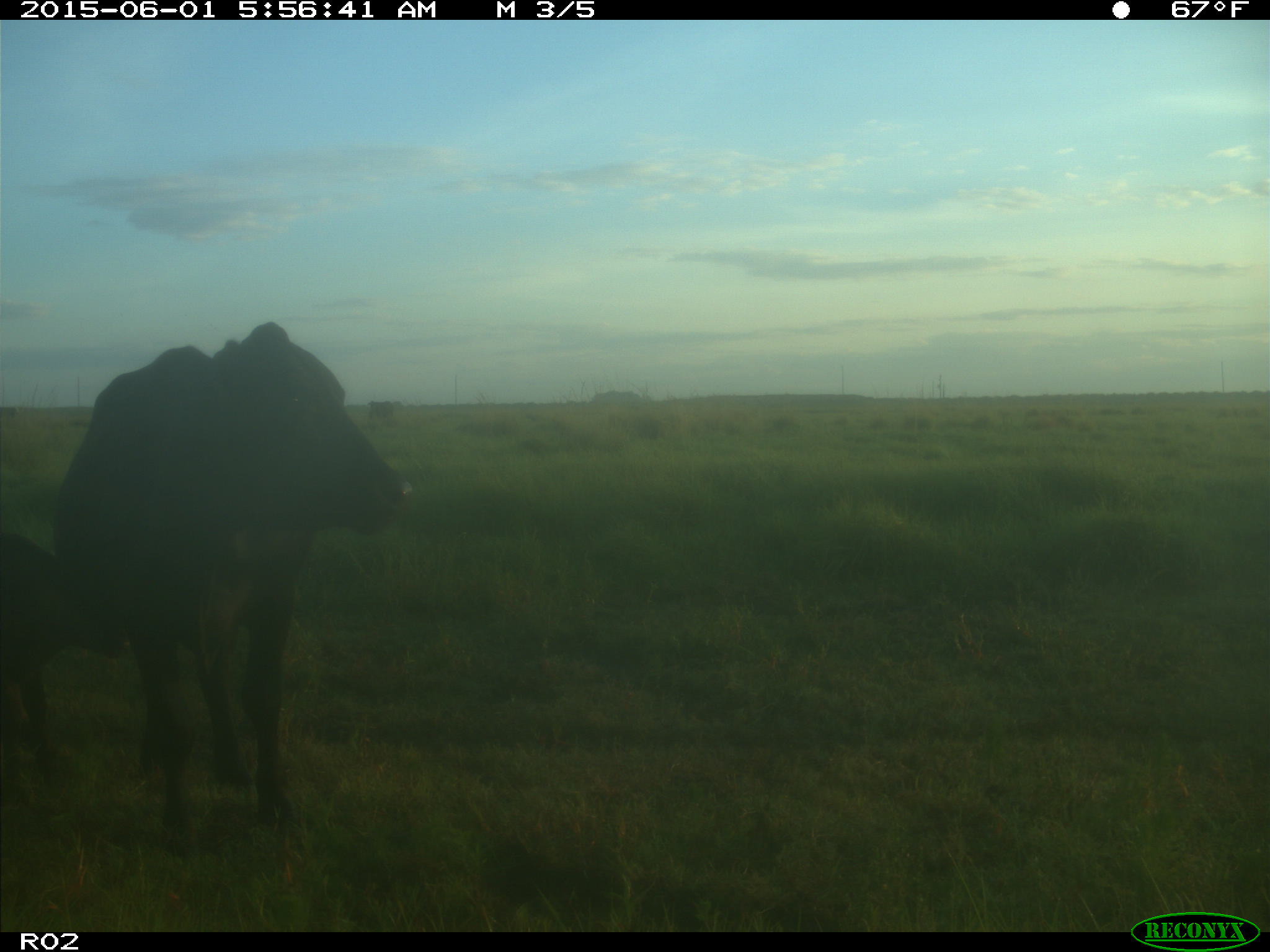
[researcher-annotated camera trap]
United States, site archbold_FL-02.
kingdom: Animalia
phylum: Chordata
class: Mammalia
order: Artiodactyla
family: Bovidae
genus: Bos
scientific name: Bos taurus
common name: domestic cow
Bos taurus (domestic cow).